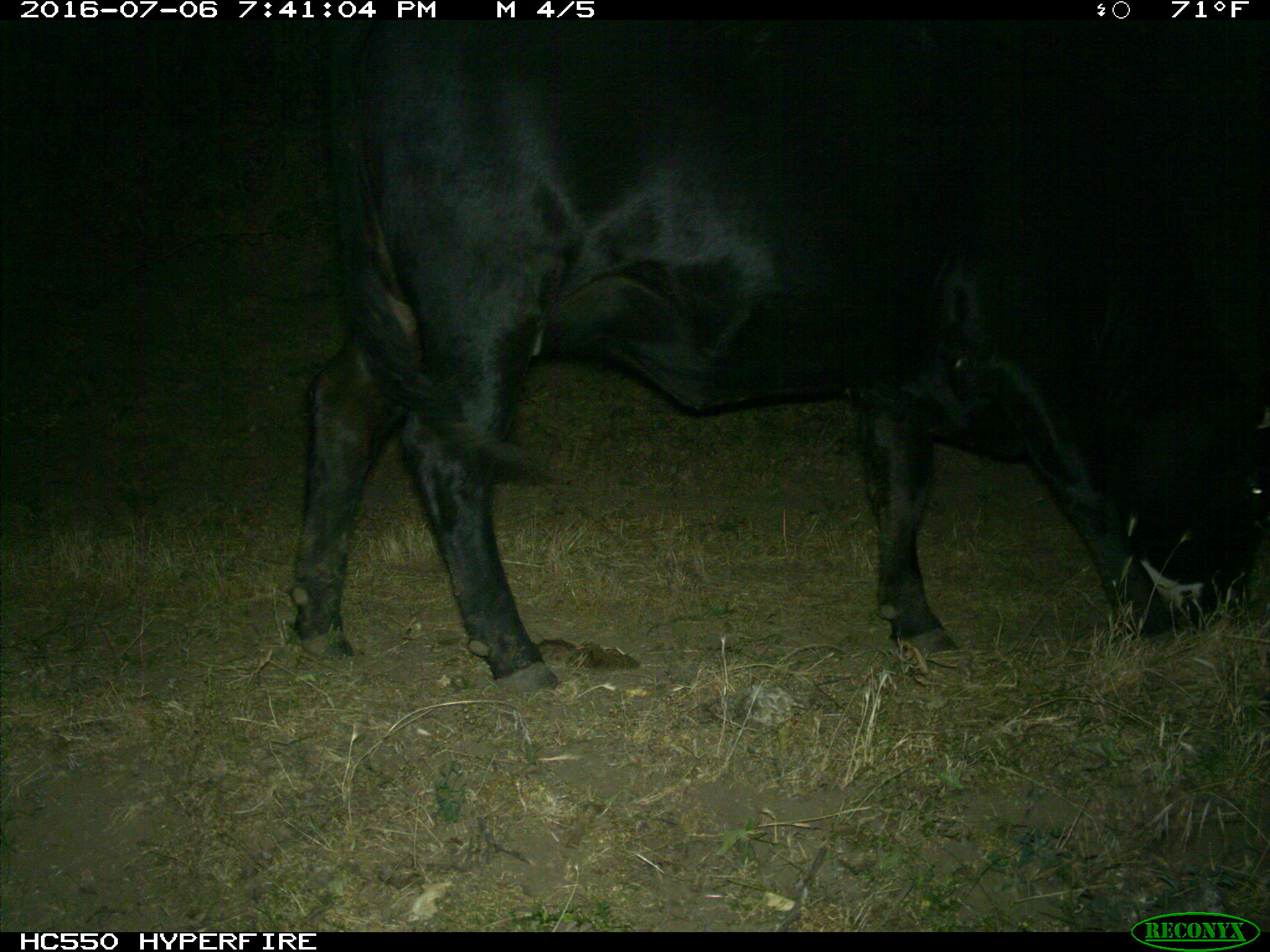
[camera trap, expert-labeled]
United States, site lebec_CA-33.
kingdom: Animalia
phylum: Chordata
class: Mammalia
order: Artiodactyla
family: Bovidae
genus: Bos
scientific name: Bos taurus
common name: domestic cow